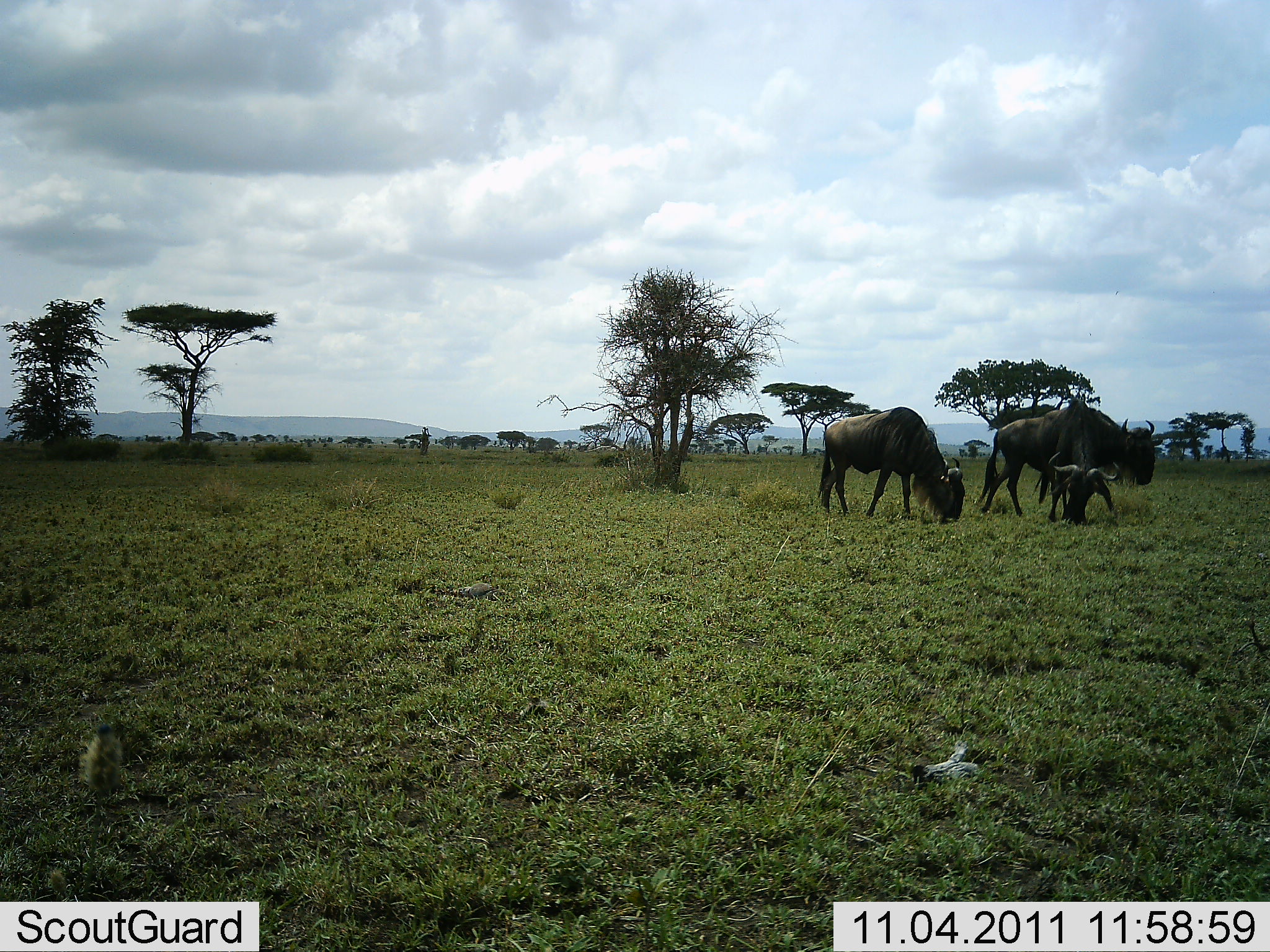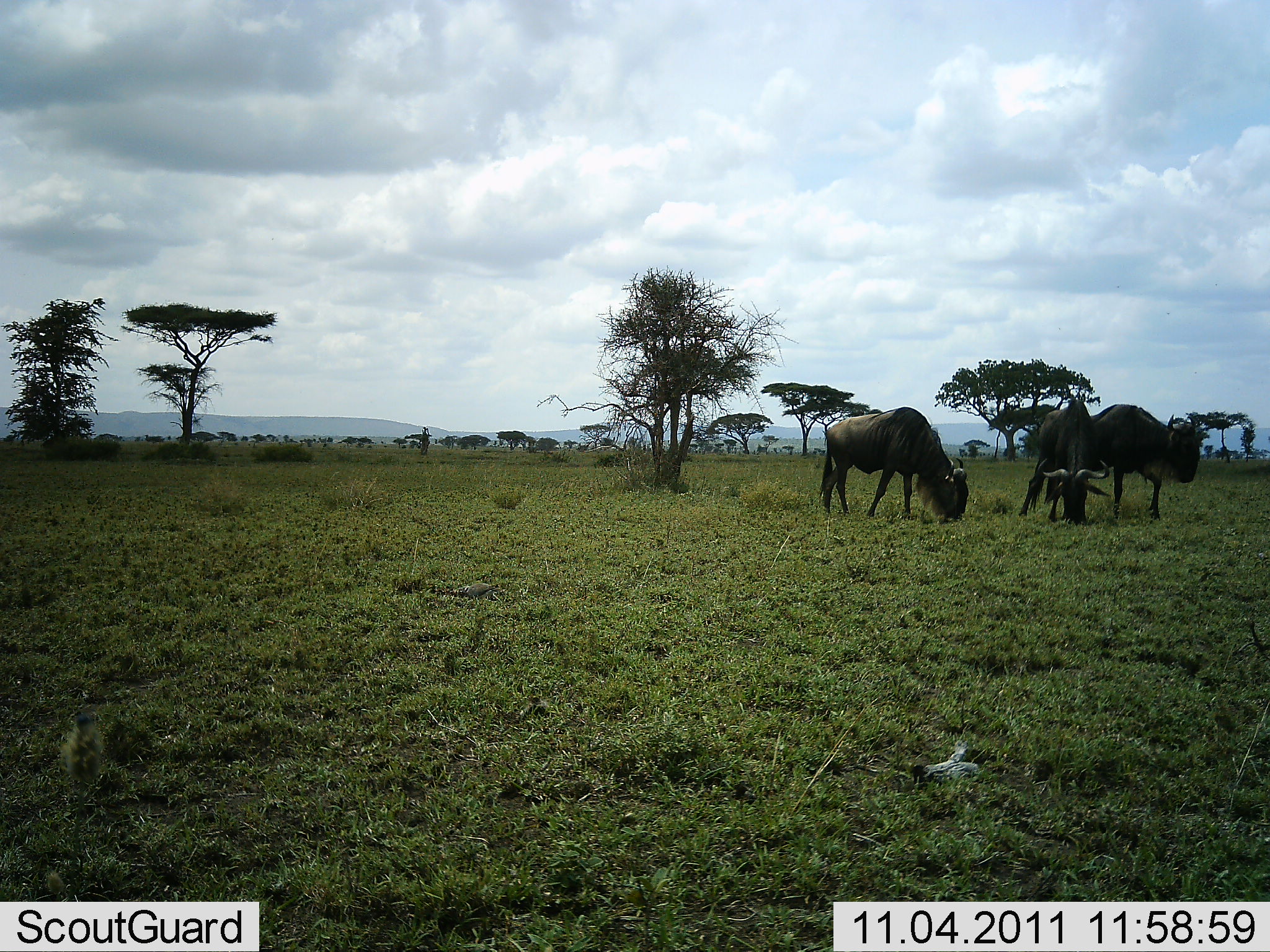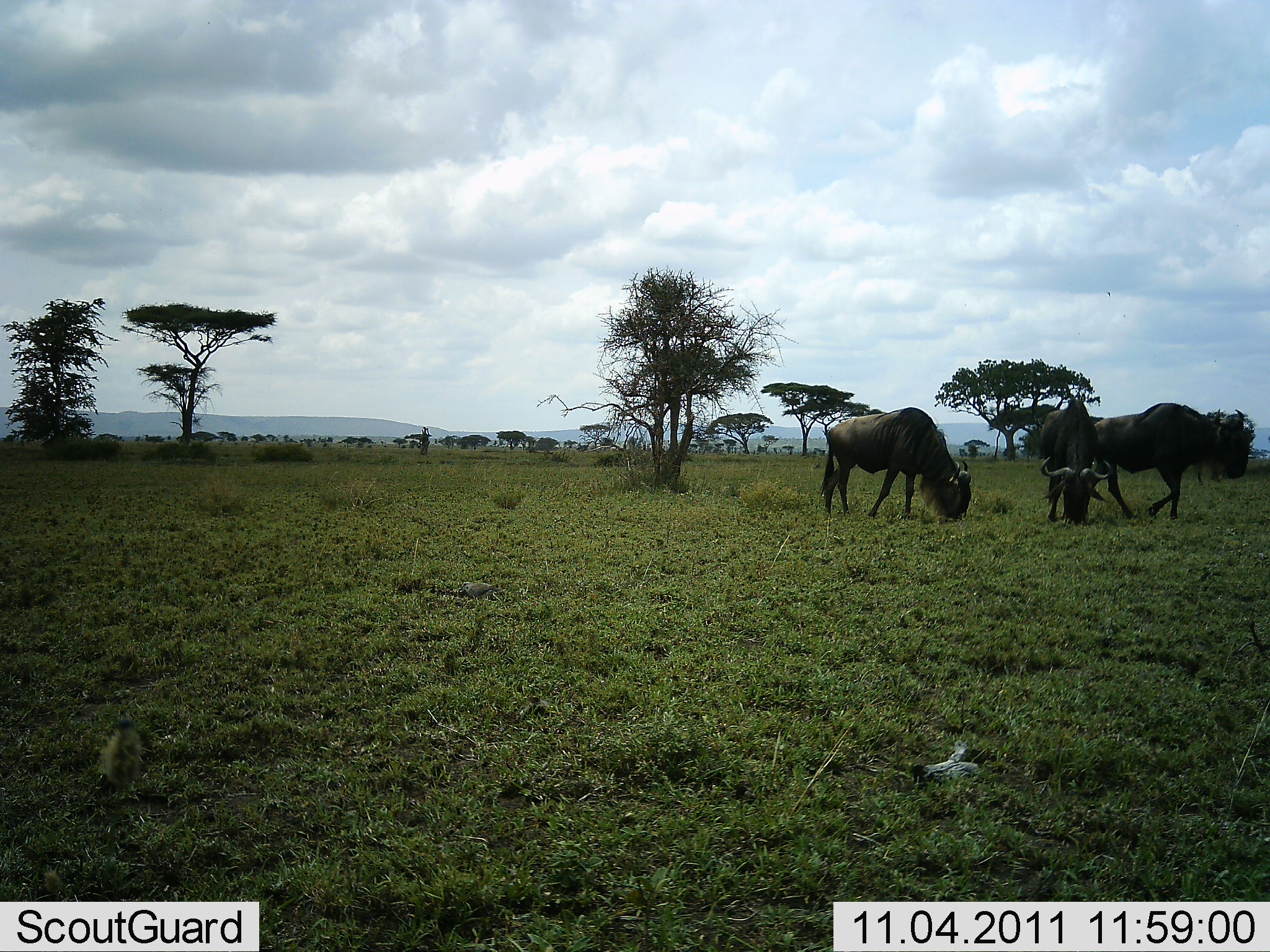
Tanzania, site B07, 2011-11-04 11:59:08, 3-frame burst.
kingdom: Animalia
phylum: Chordata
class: Mammalia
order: Artiodactyla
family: Bovidae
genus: Connochaetes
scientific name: Connochaetes taurinus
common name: blue wildebeest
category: wildebeest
Wildebeest (blue wildebeest) (Connochaetes taurinus), count 3. Behavior (volunteer vote fractions): standing 20%, resting 0%, moving 60%, interacting 0%. Young present (vote fraction): 0%. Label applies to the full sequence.